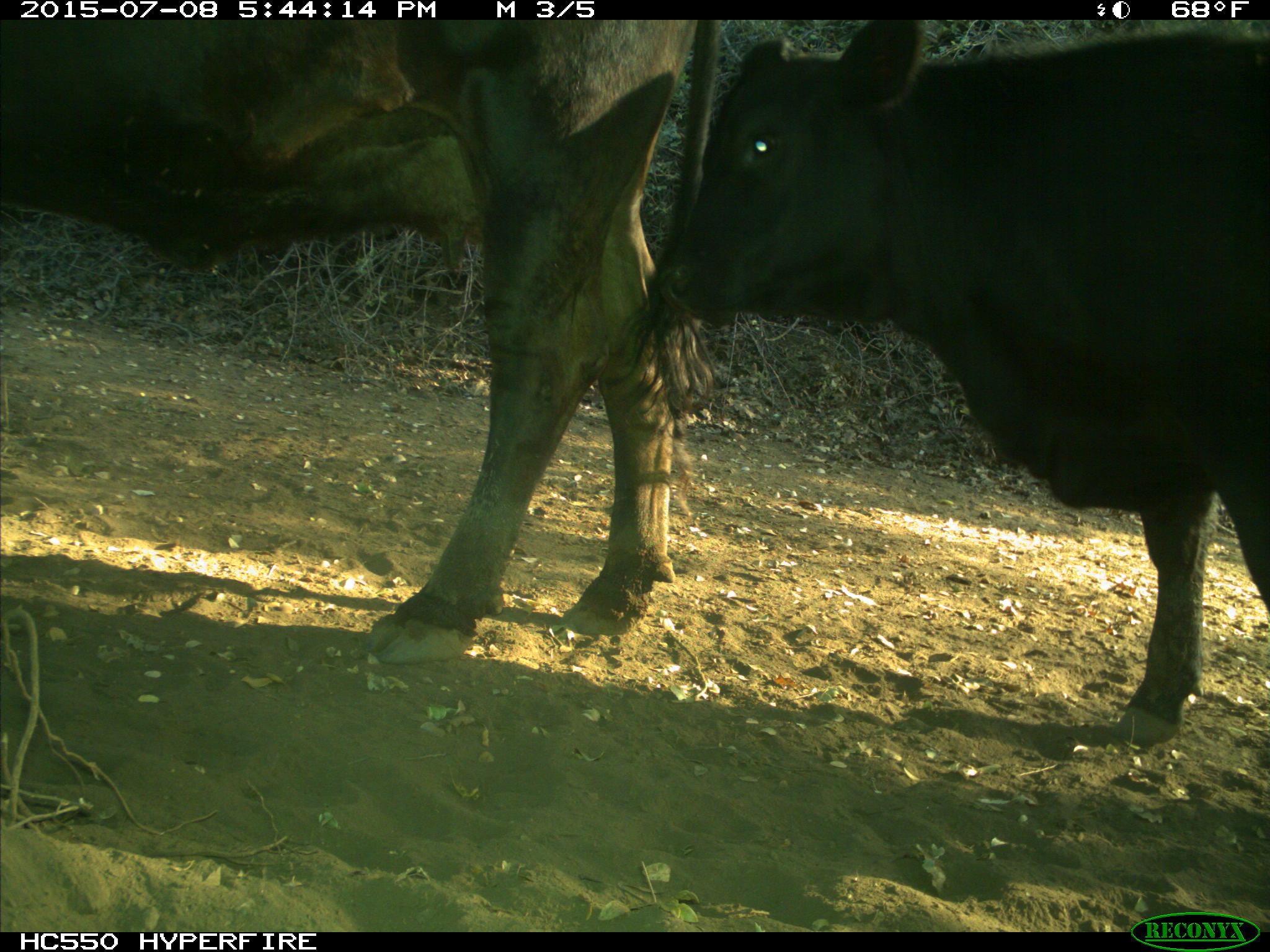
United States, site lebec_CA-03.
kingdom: Animalia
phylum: Chordata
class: Mammalia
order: Artiodactyla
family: Bovidae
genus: Bos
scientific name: Bos taurus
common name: domestic cow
Bos taurus (domestic cow).